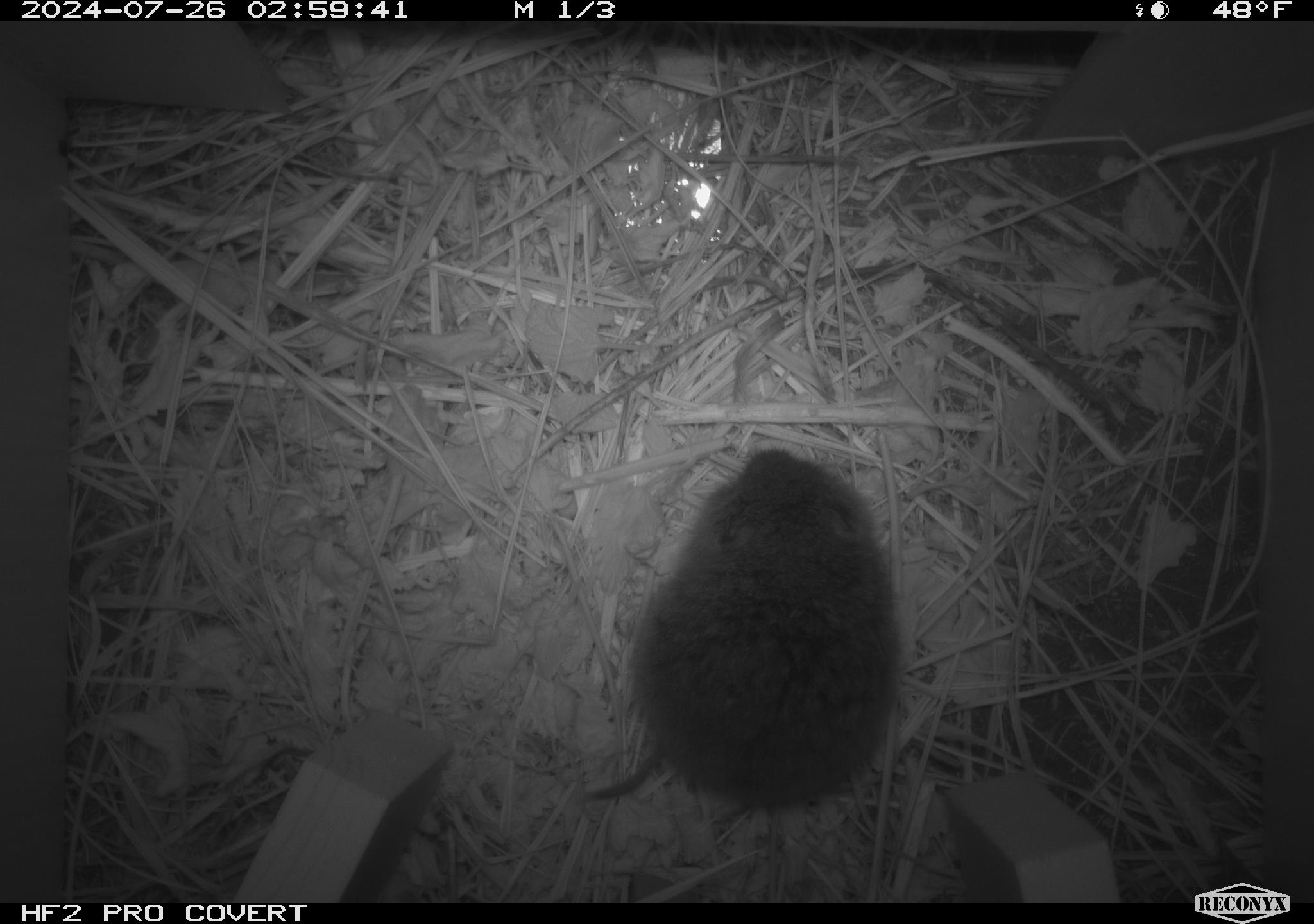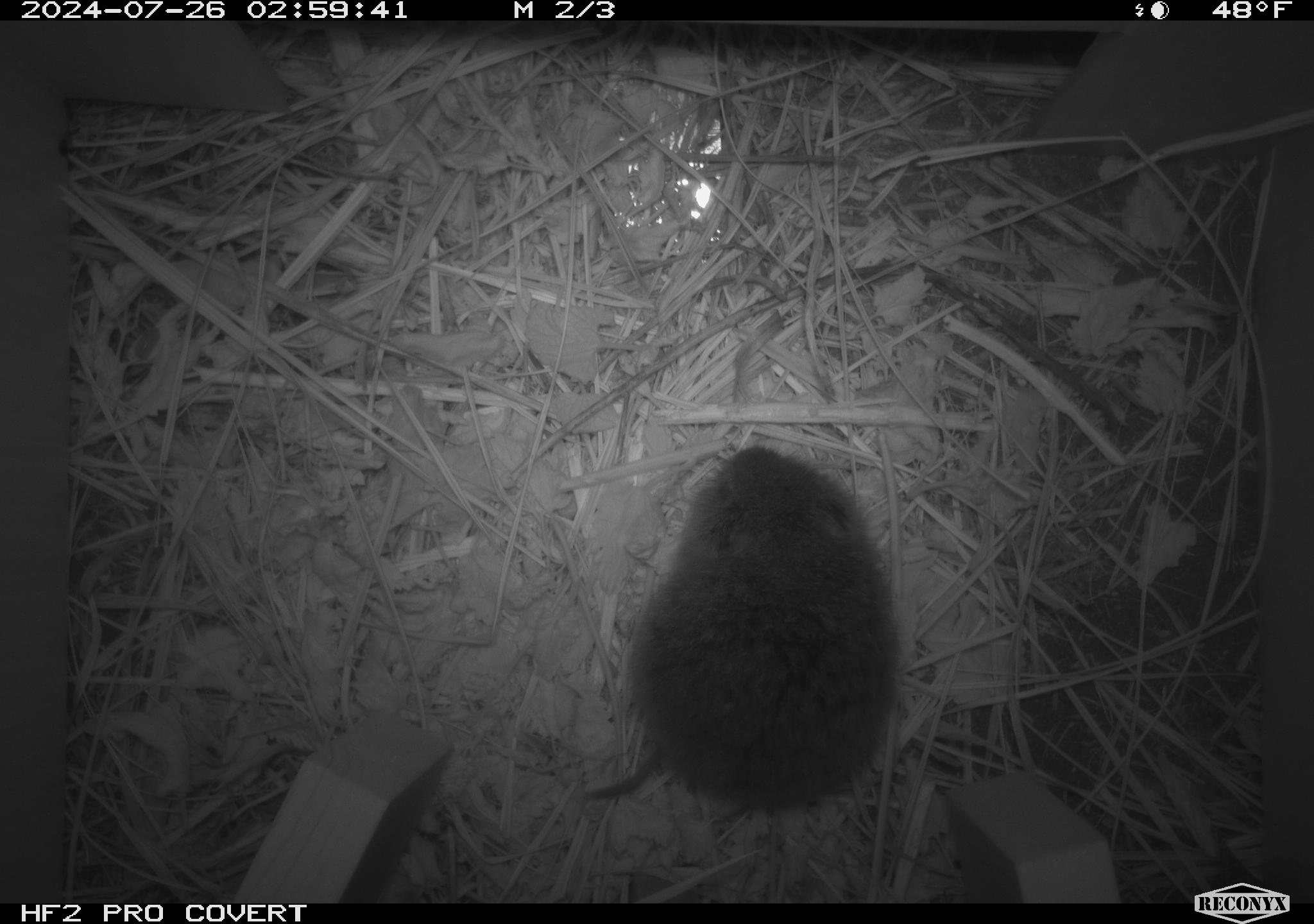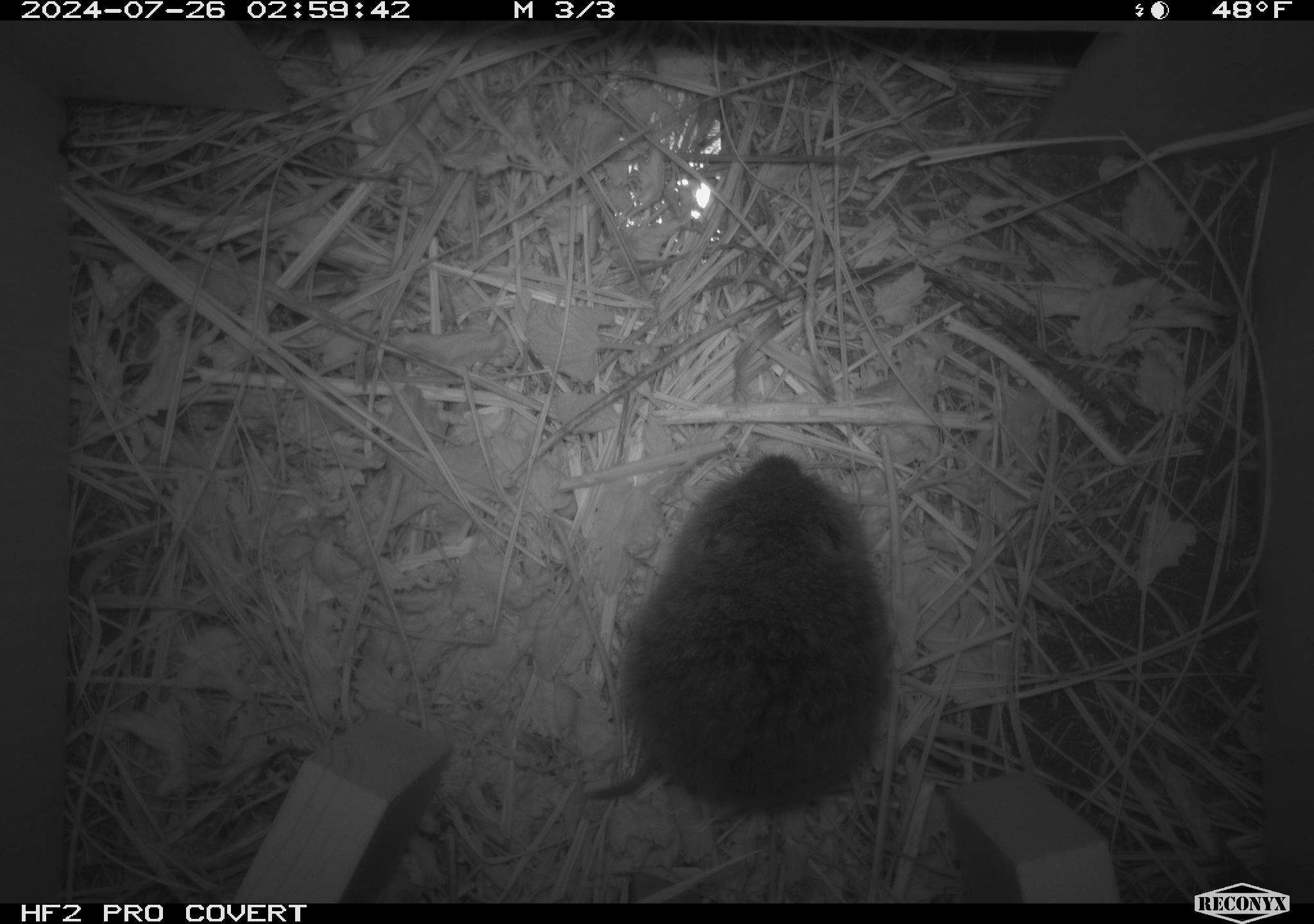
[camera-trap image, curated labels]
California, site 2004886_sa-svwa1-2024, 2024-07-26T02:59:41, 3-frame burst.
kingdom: Animalia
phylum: Chordata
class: Mammalia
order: Rodentia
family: Cricetidae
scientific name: Arvicolinae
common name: voles, lemmings, and muskrats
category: arvicolinae subfamily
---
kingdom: Animalia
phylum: Arthropoda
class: Malacostraca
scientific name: Malacostraca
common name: amphipods, crabs, isopods, krill, lobsters and shrimps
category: malacostracan